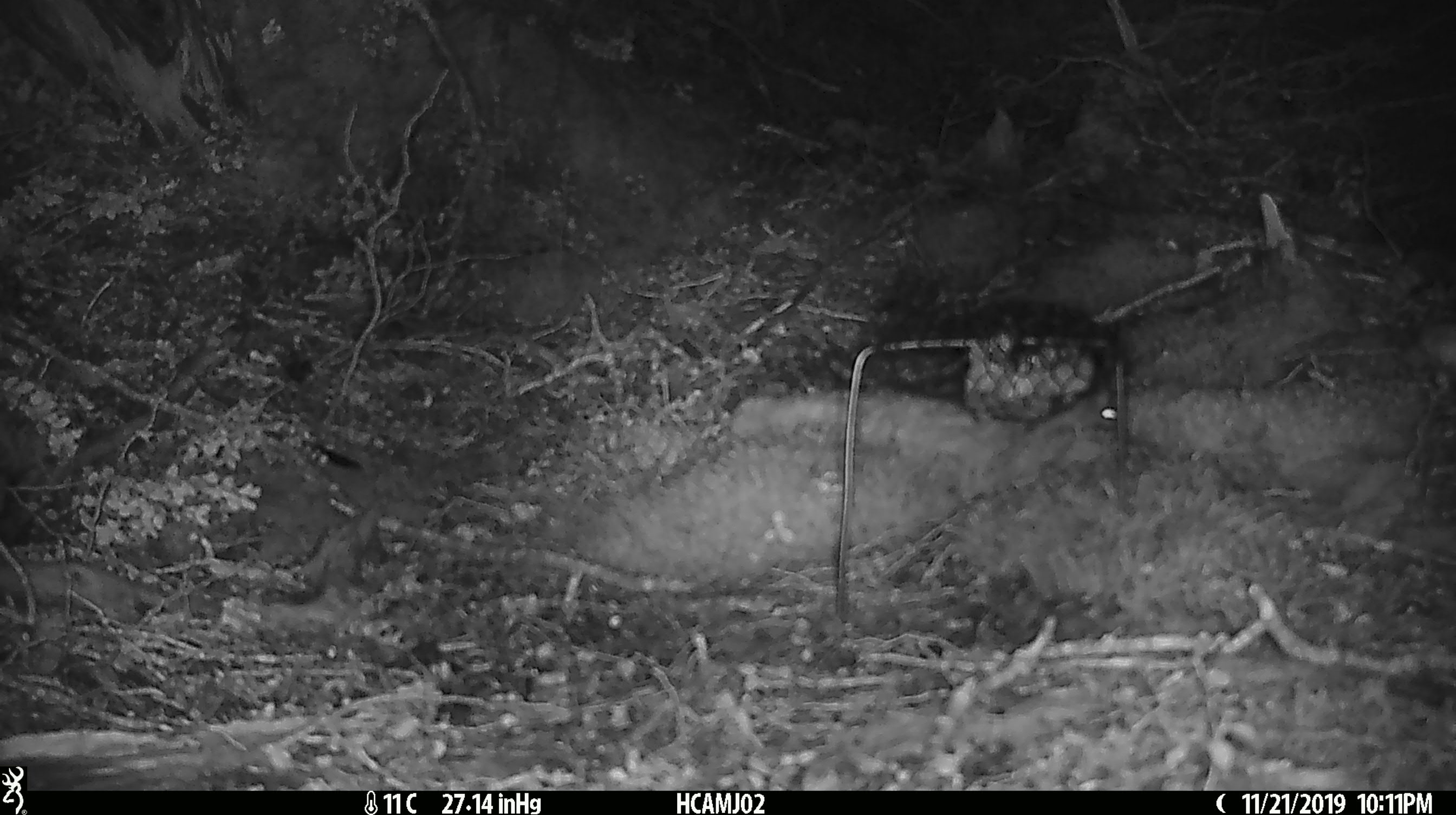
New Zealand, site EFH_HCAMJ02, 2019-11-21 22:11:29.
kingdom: Animalia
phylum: Chordata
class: Mammalia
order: Rodentia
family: Muridae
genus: Mus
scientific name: Mus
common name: mouse